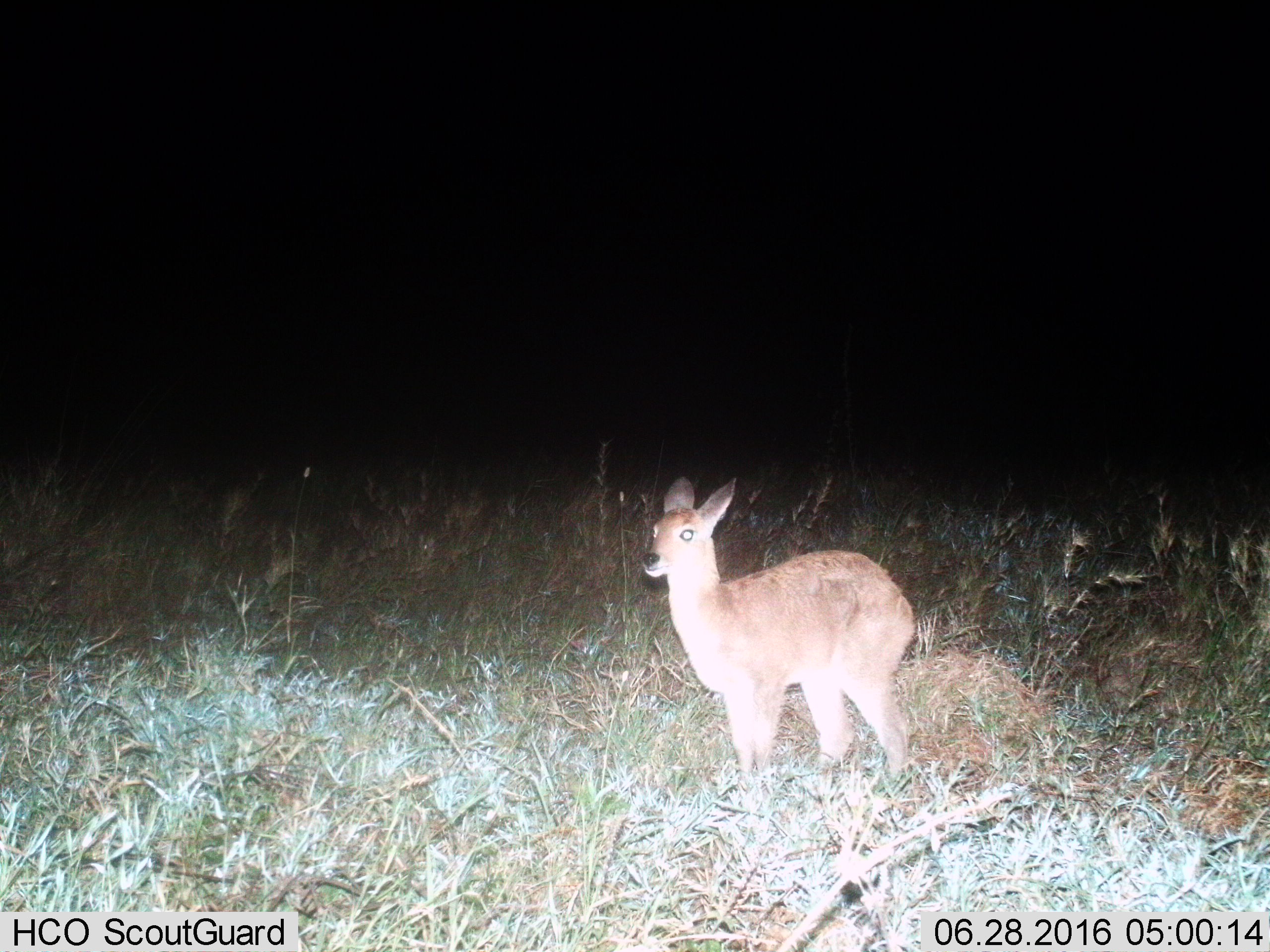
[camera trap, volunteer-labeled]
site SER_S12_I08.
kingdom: Animalia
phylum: Chordata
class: Mammalia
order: Artiodactyla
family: Bovidae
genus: Redunca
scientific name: Redunca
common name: reedbuck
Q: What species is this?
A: Reedbuck (Redunca).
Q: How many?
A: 1.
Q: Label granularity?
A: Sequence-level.